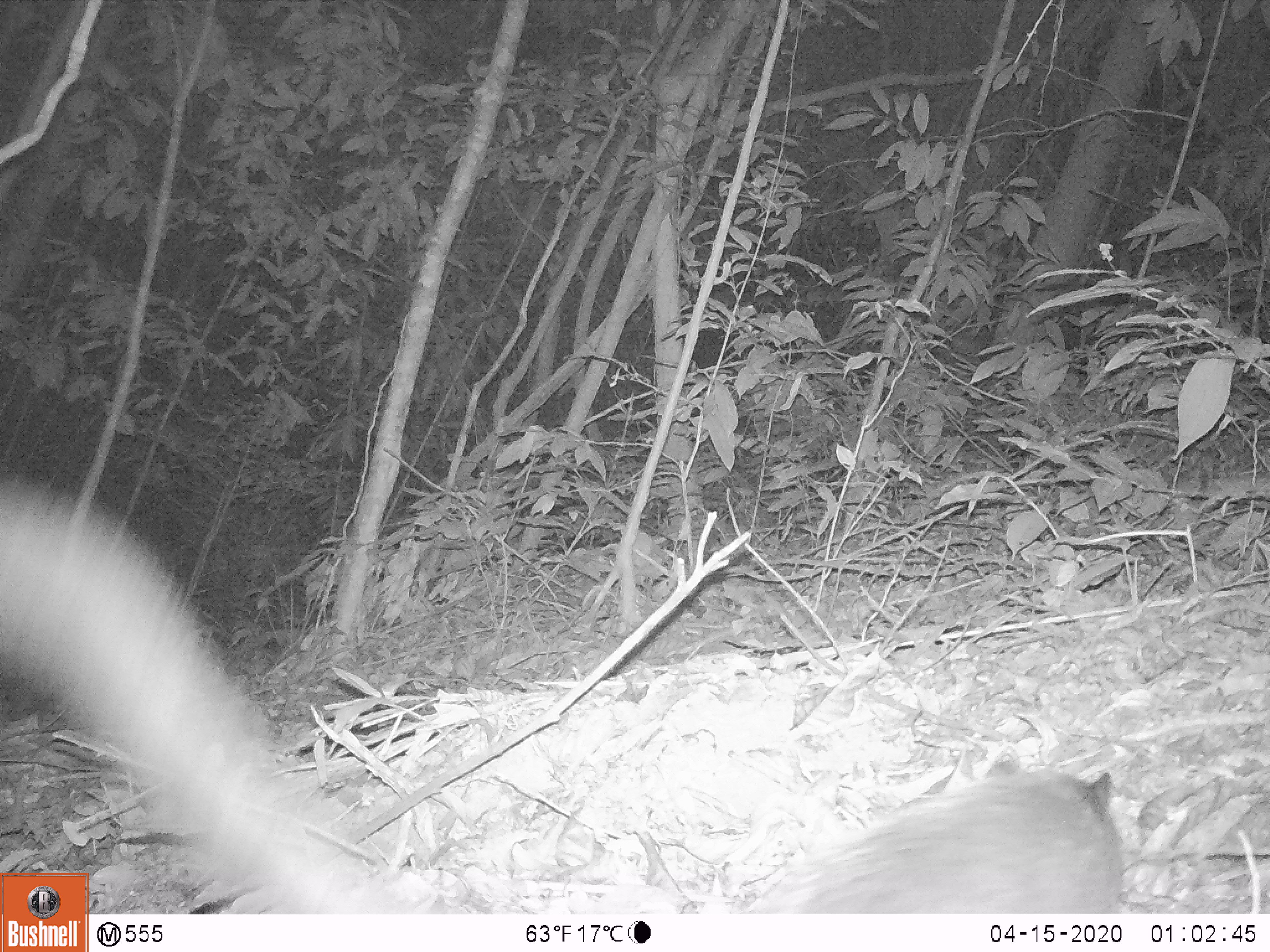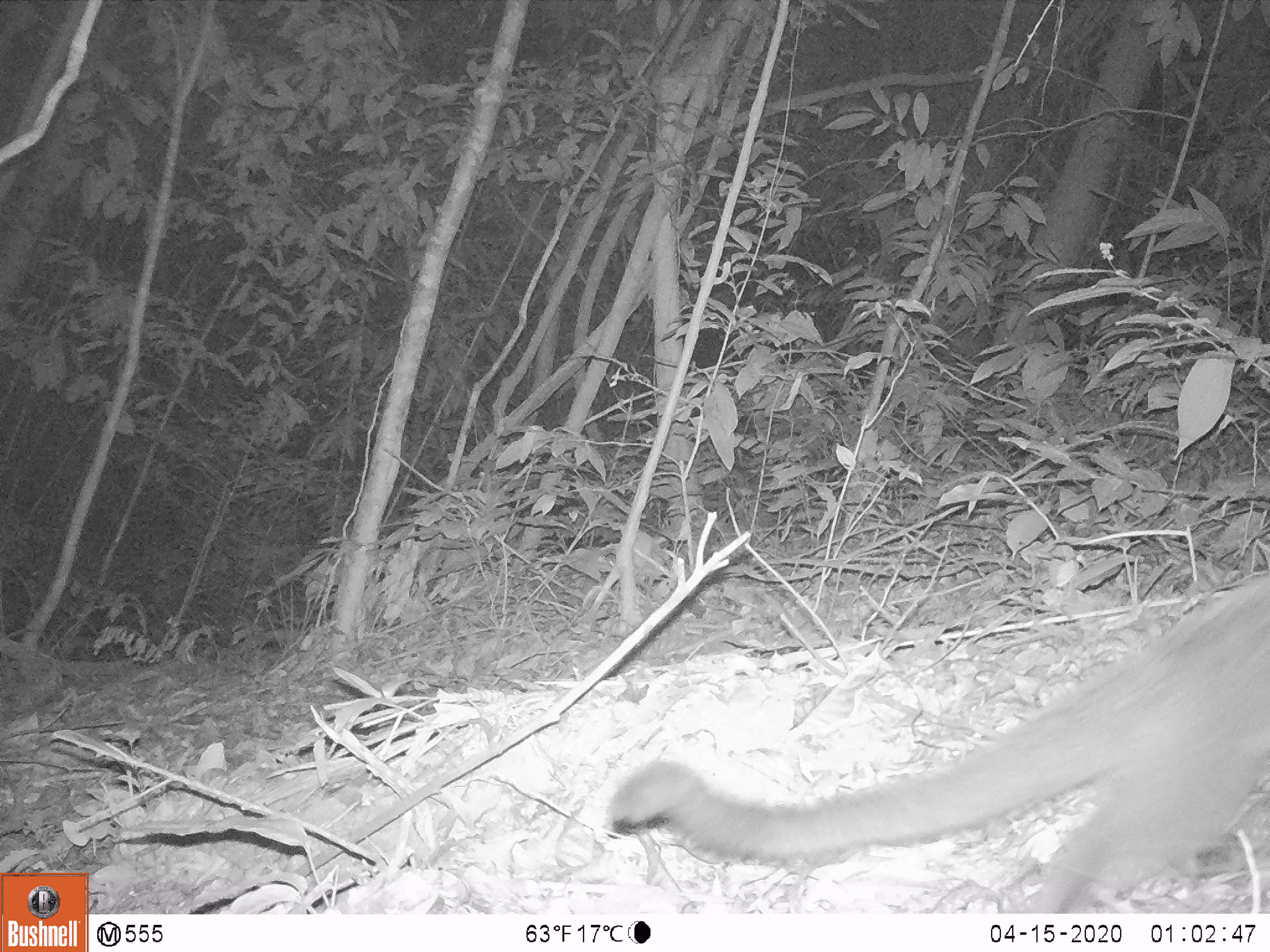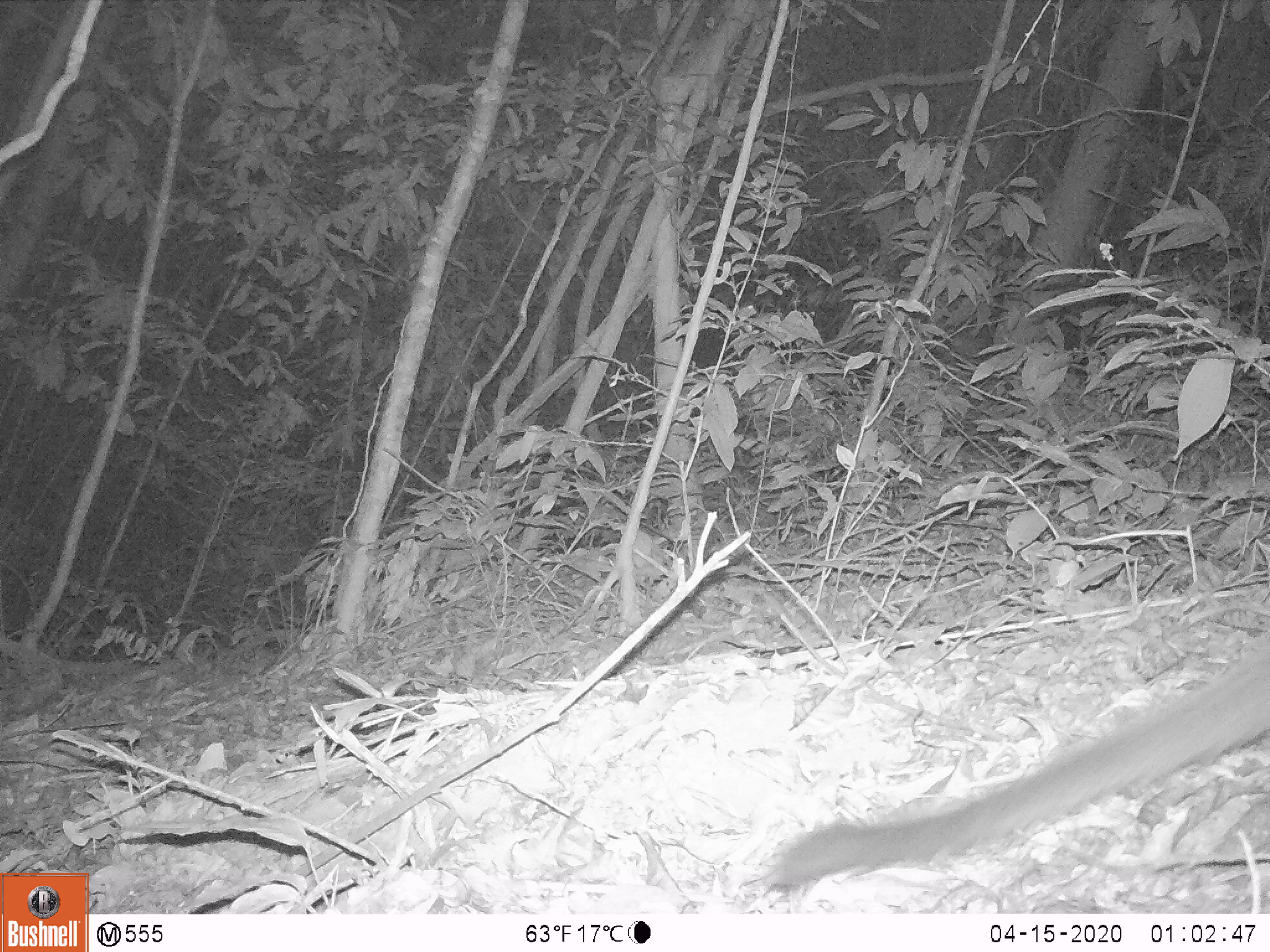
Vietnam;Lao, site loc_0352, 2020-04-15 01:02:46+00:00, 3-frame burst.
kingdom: Animalia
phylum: Chordata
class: Mammalia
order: Carnivora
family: Viverridae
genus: Paguma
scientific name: Paguma larvata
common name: masked palm civet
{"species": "masked palm civet (Paguma larvata)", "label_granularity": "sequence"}